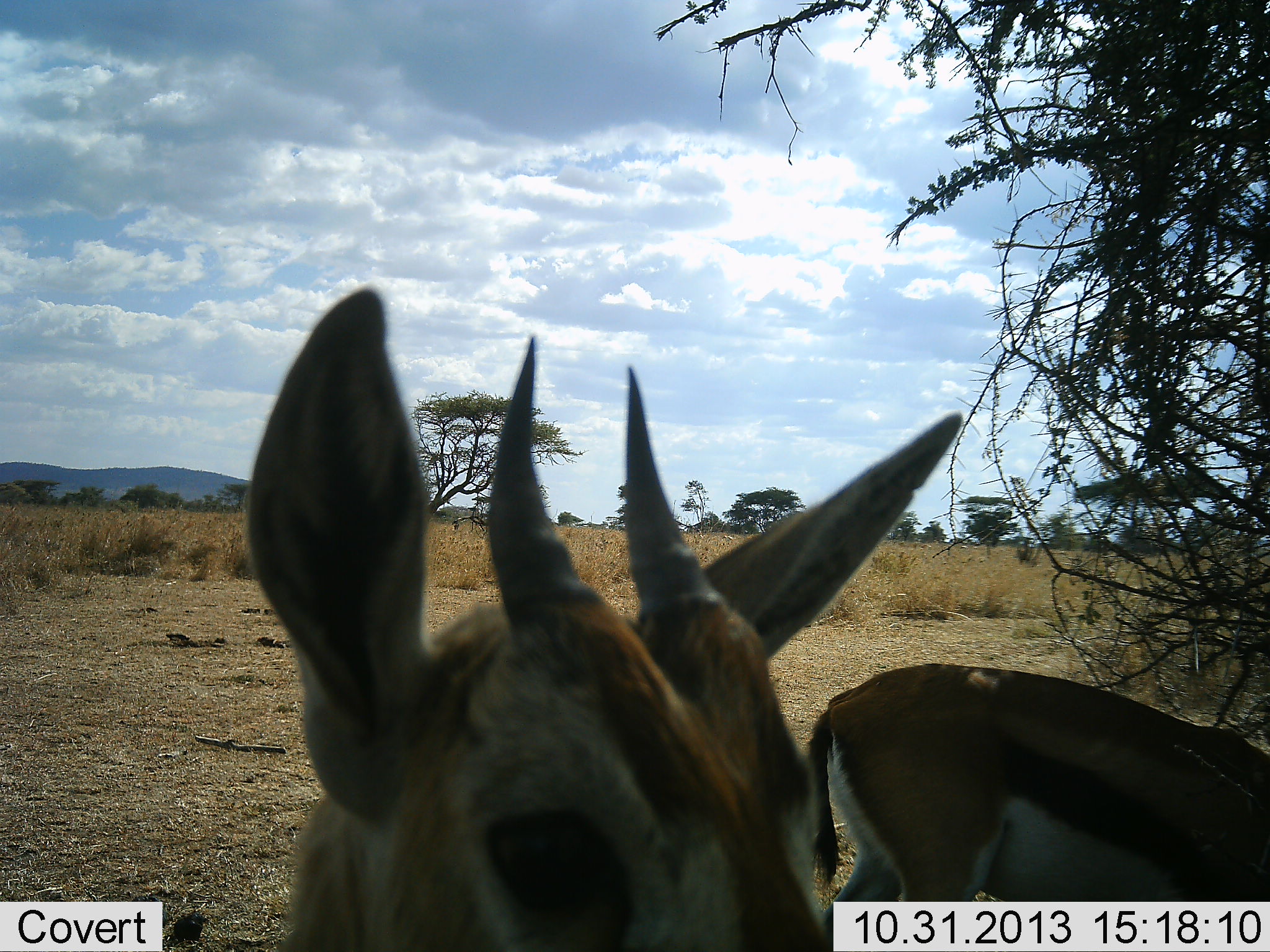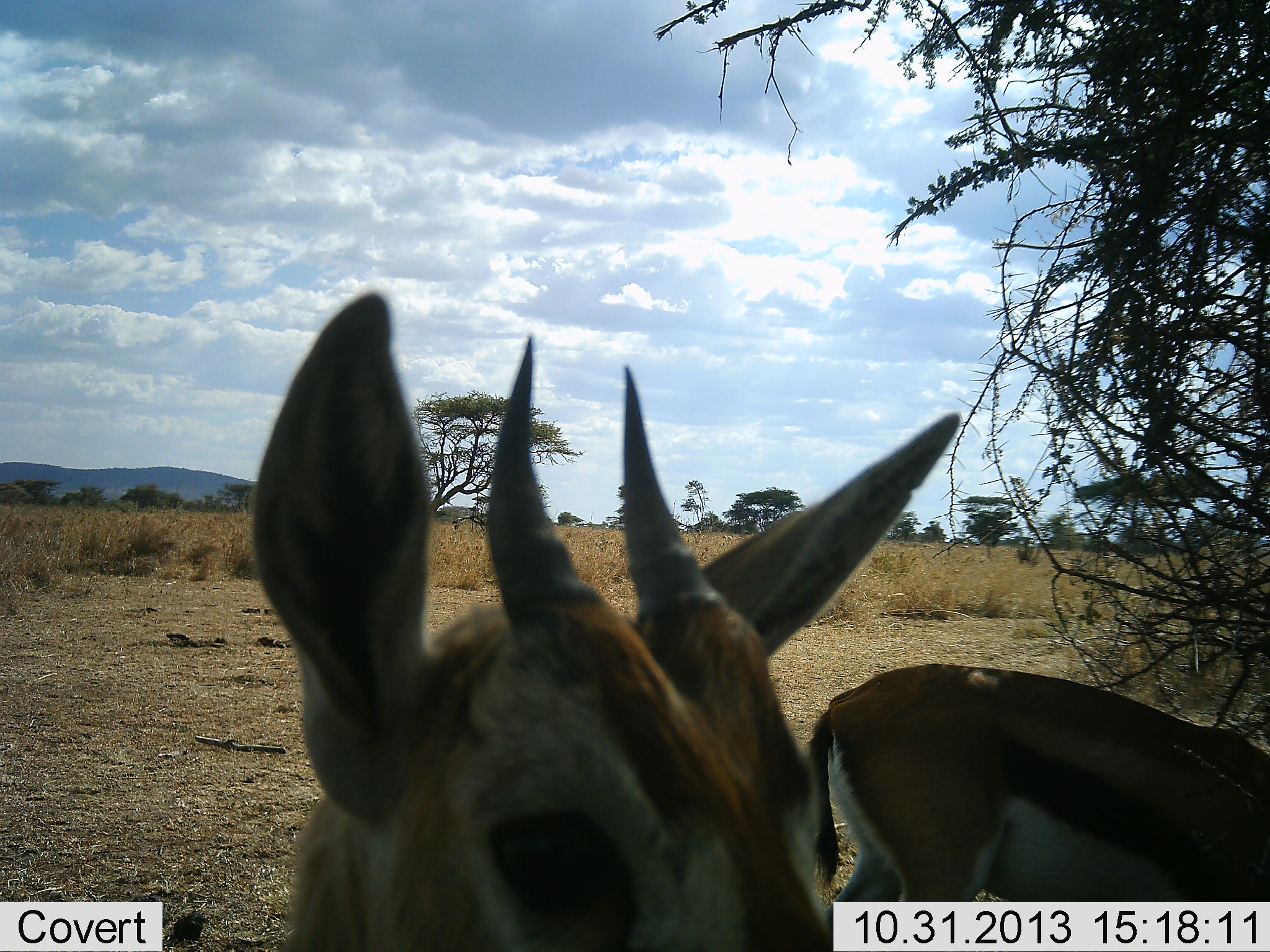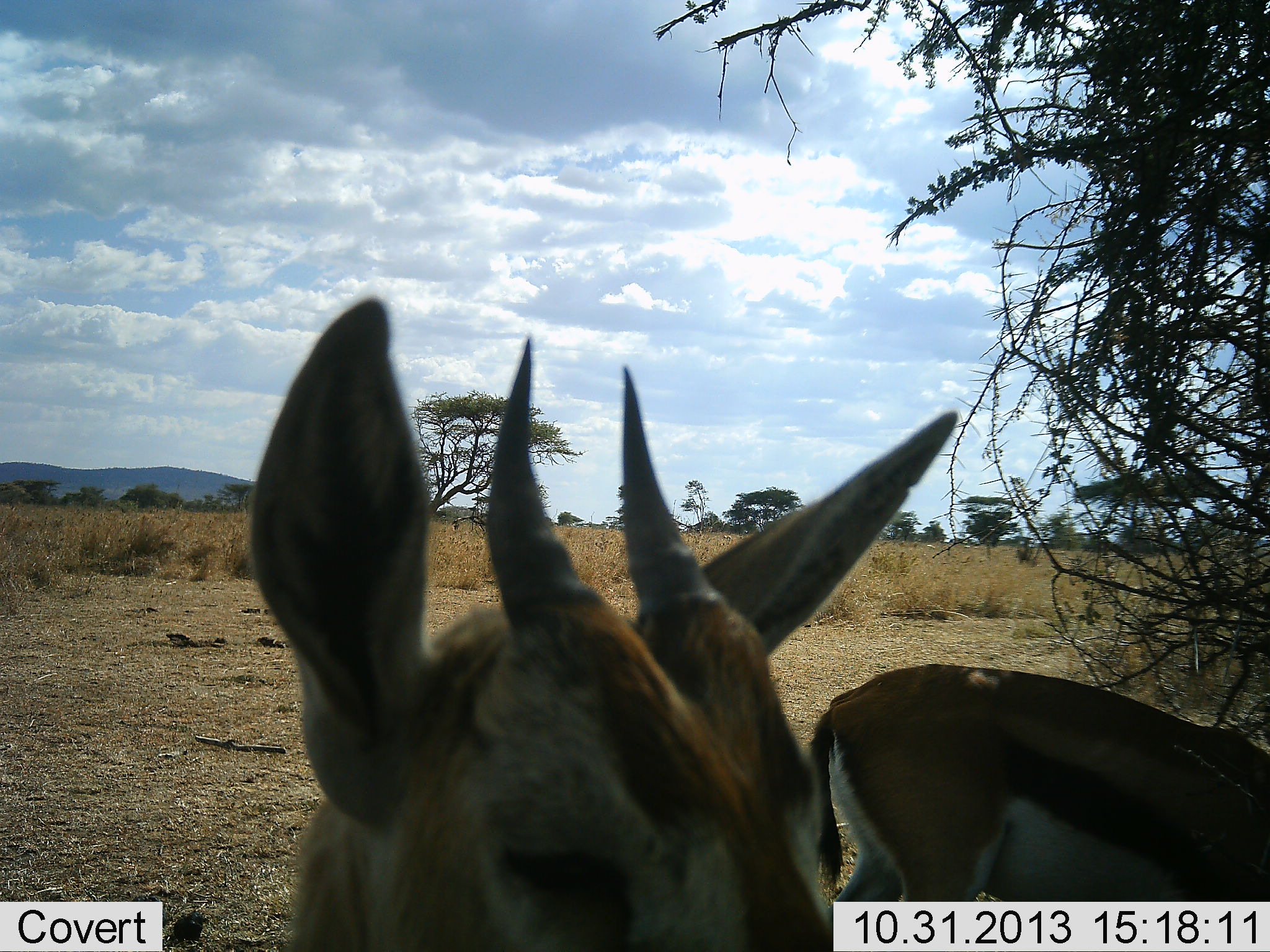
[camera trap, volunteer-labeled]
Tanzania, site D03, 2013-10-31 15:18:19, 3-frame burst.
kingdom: Animalia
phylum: Chordata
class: Mammalia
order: Artiodactyla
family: Bovidae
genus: Eudorcas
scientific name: Eudorcas thomsonii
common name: thomson's gazelle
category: gazellethomsons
Gazellethomsons (thomson's gazelle) (Eudorcas thomsonii), count 2. Behavior (volunteer vote fractions): standing 100%, resting 0%, moving 0%, interacting 0%. Young present (vote fraction): 0%. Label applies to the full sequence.